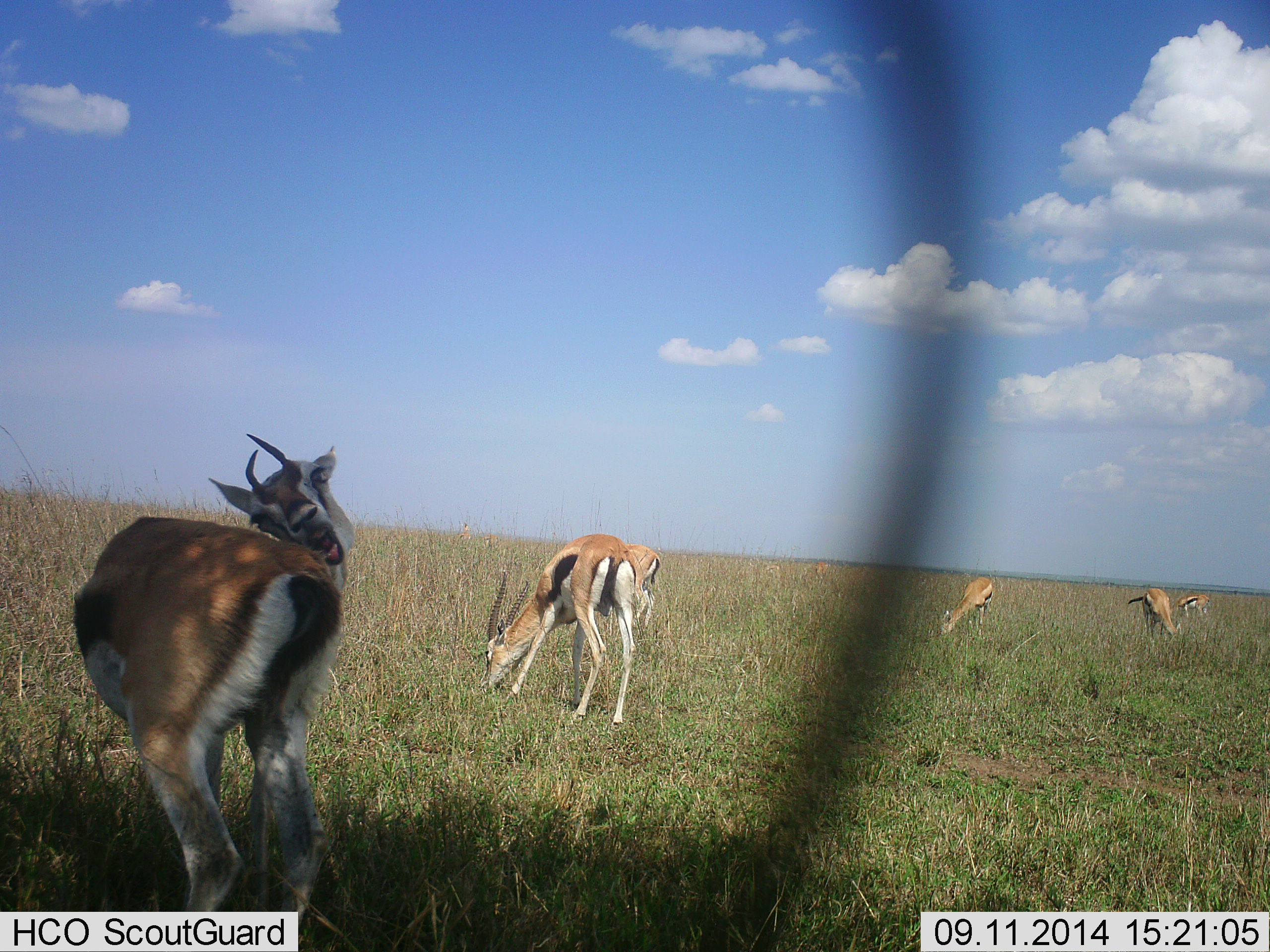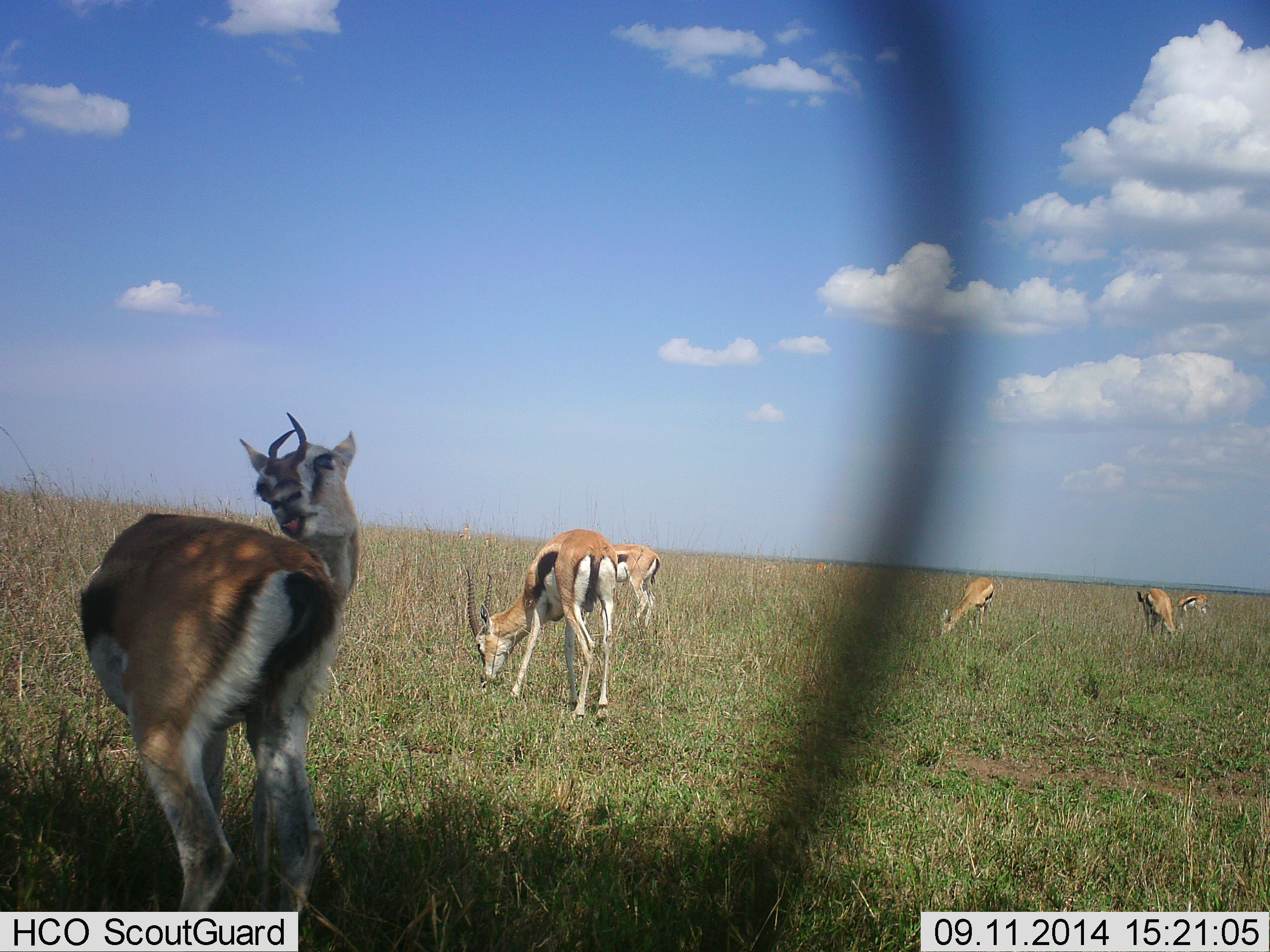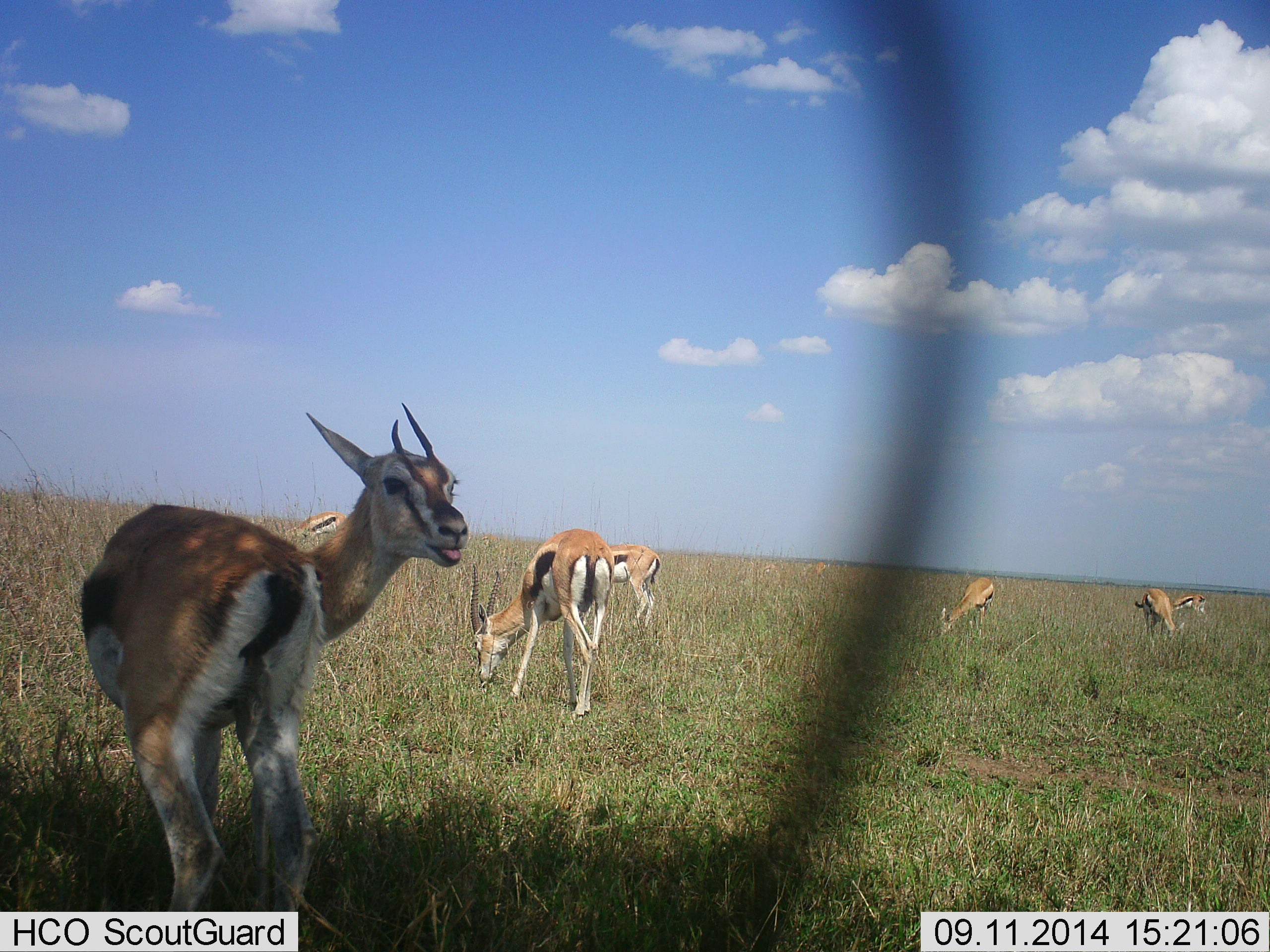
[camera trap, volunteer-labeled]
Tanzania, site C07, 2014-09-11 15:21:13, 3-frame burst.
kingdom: Animalia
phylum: Chordata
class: Mammalia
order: Artiodactyla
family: Bovidae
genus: Eudorcas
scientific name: Eudorcas thomsonii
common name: thomson's gazelle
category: gazellethomsons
Gazellethomsons (thomson's gazelle) (Eudorcas thomsonii), count 7. Behavior (volunteer vote fractions): standing 80%, resting 0%, moving 0%, interacting 0%. Young present (vote fraction): 0%. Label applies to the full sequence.